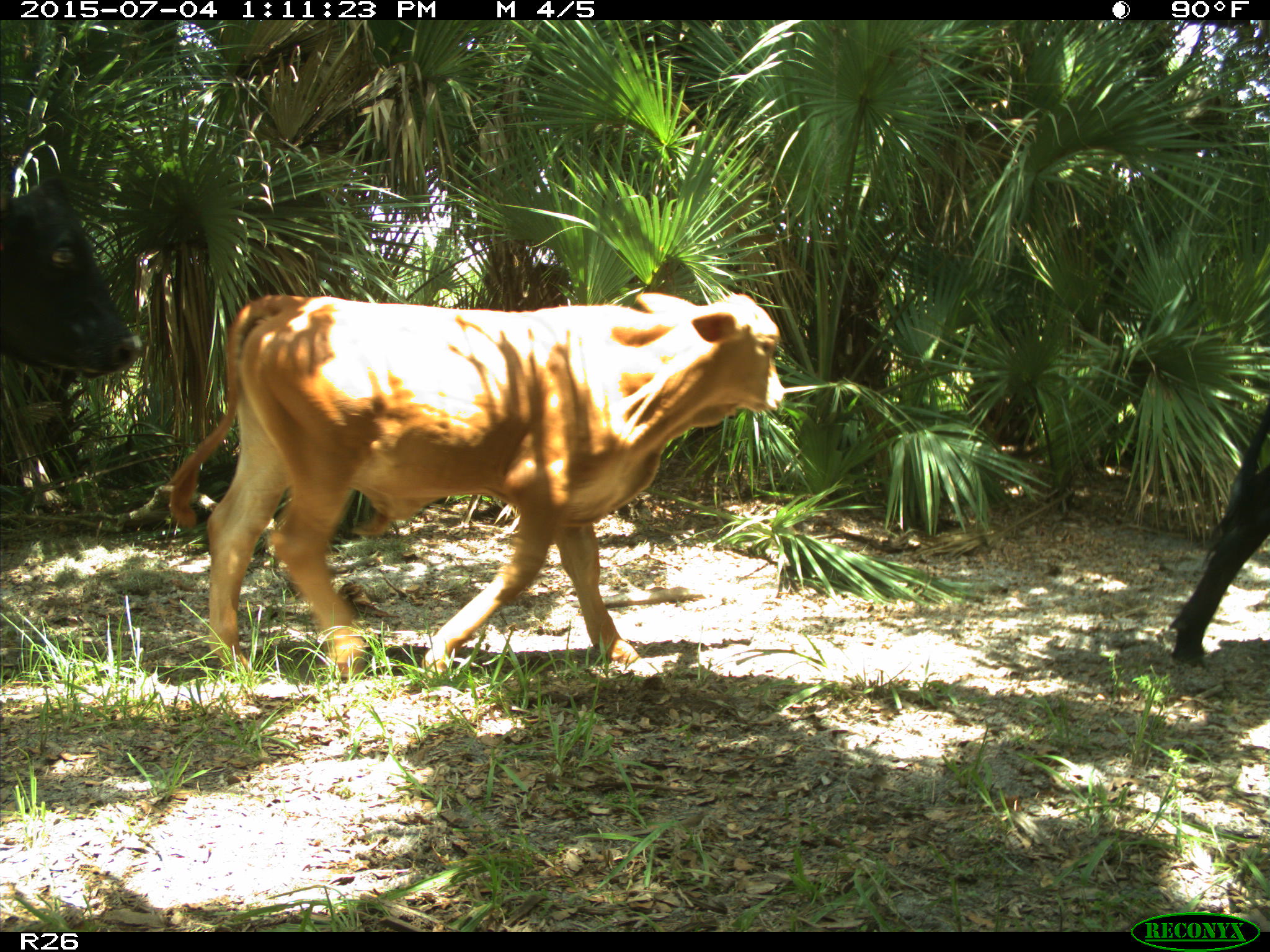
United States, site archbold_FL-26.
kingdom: Animalia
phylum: Chordata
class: Mammalia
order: Artiodactyla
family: Bovidae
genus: Bos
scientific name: Bos taurus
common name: domestic cow